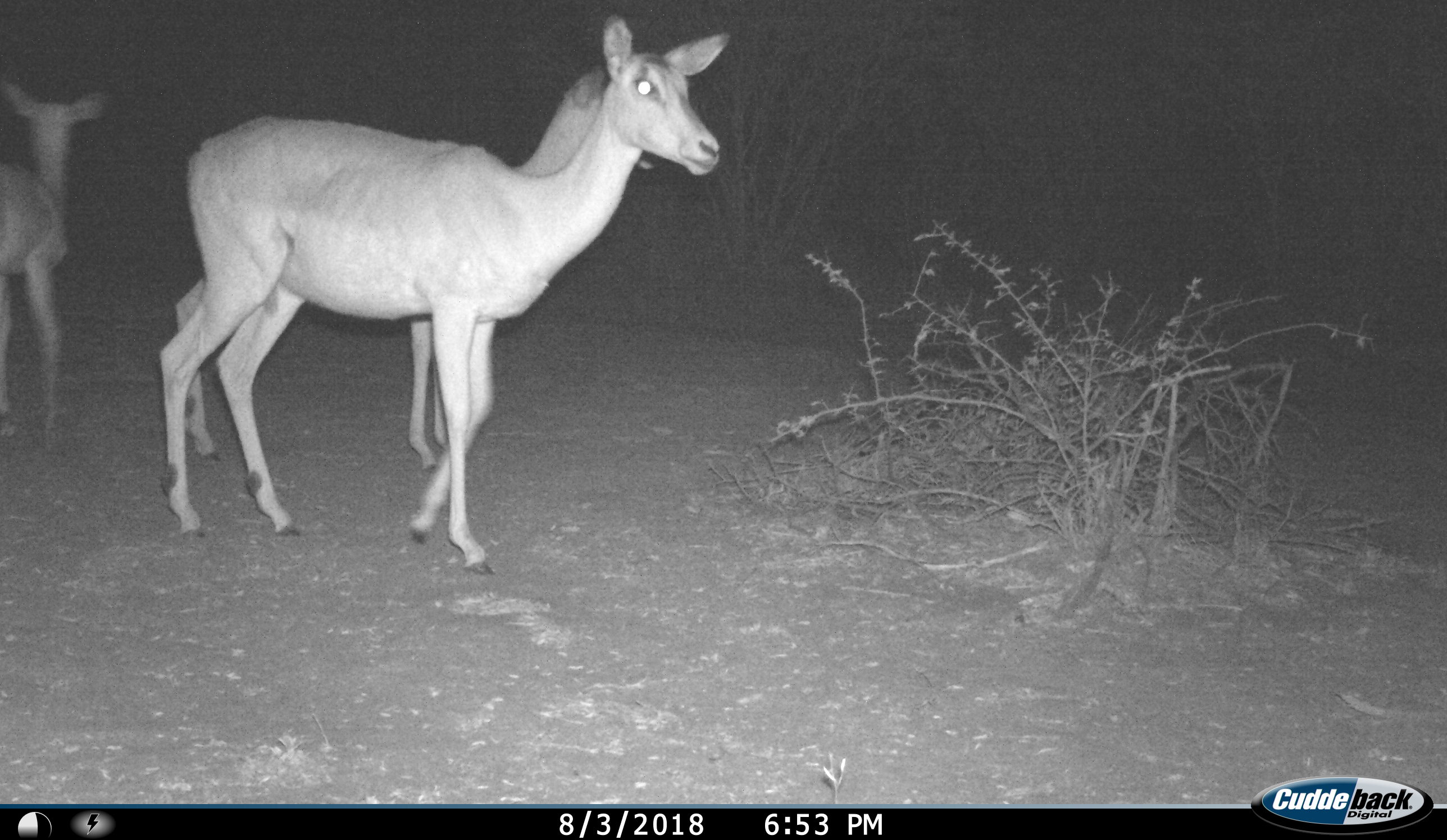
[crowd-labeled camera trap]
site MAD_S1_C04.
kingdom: Animalia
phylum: Chordata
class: Mammalia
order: Artiodactyla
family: Bovidae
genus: Aepyceros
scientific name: Aepyceros melampus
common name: impala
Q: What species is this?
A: Impala (Aepyceros melampus).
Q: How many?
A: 3.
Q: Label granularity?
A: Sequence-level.